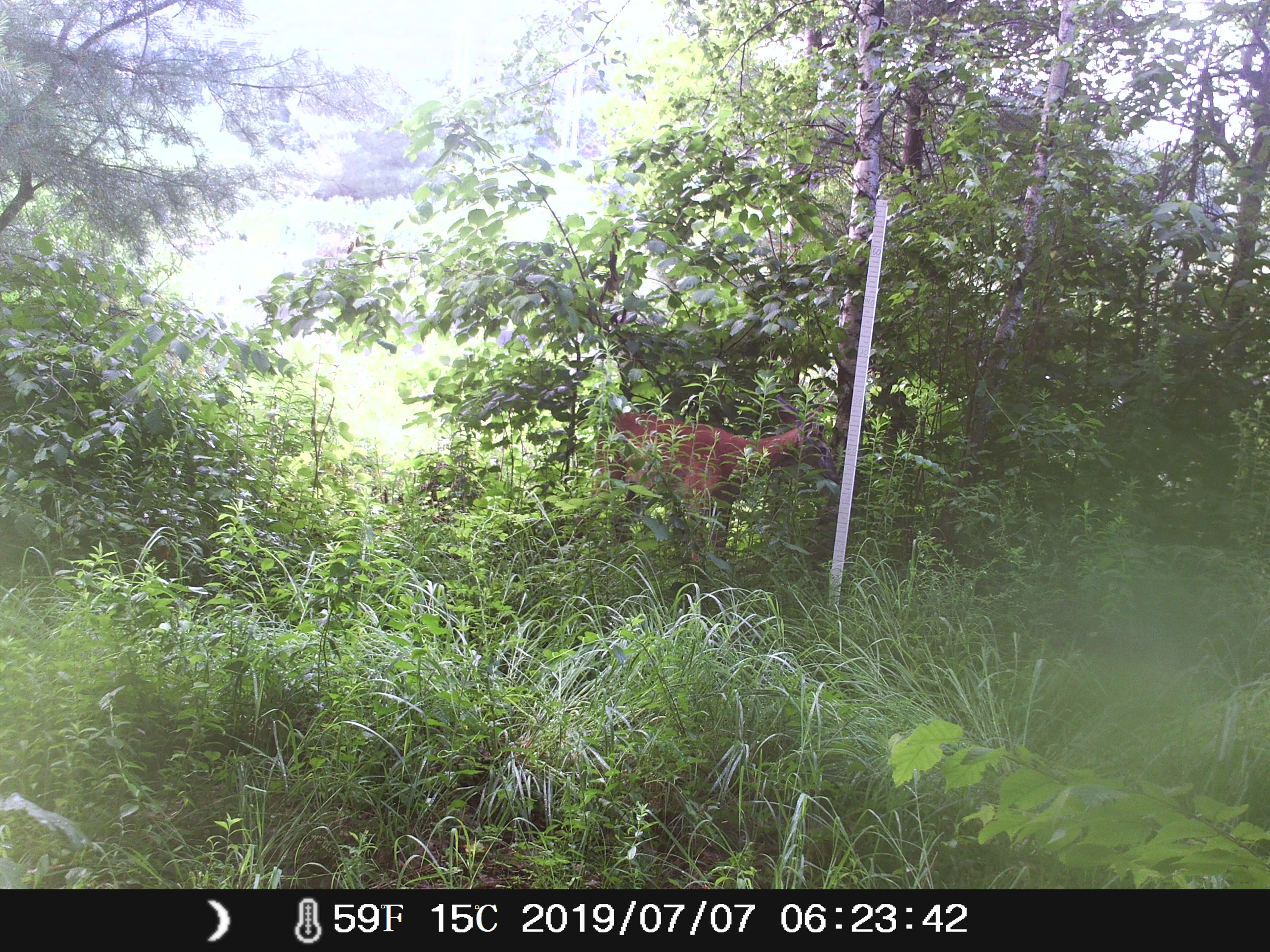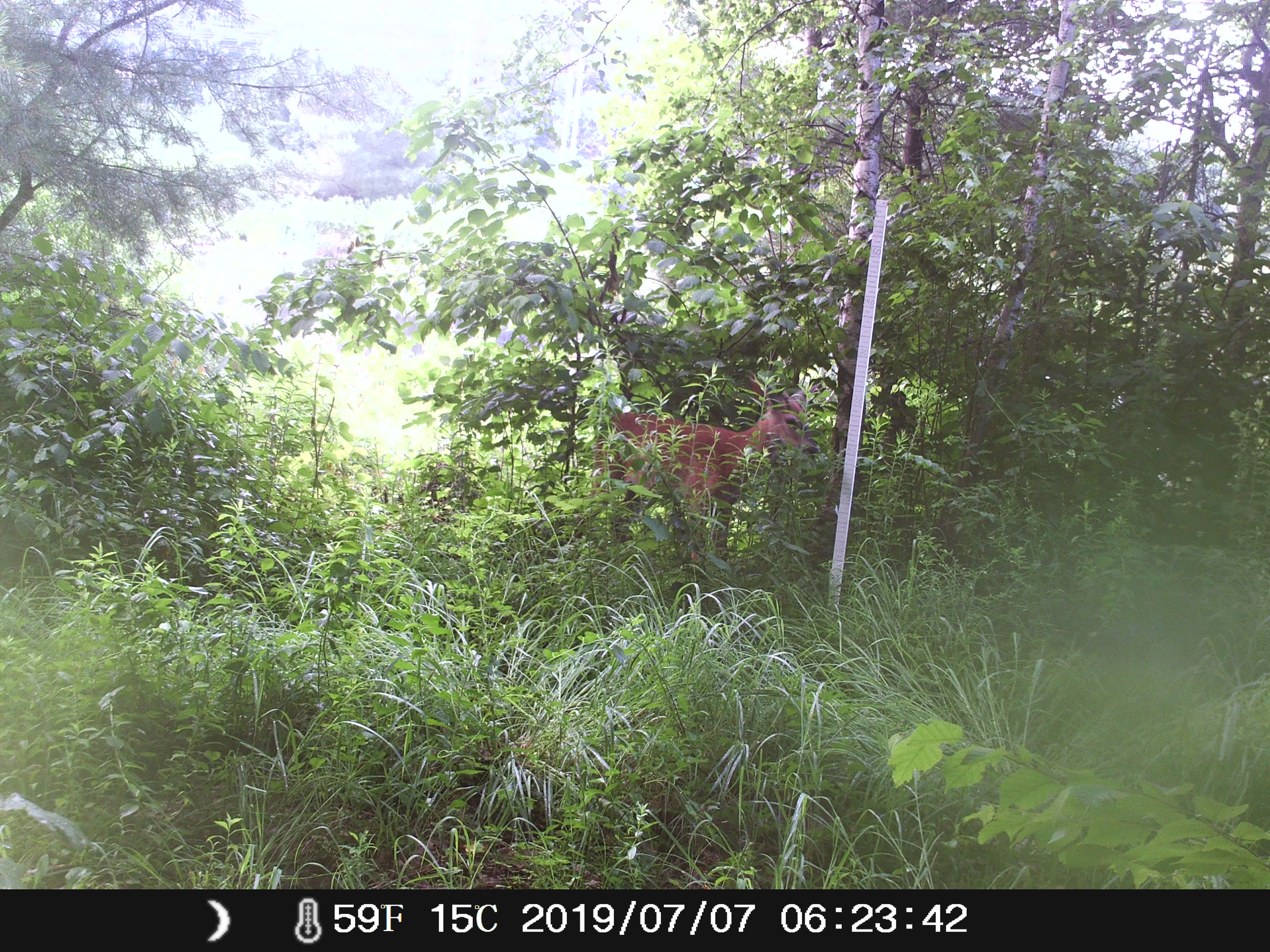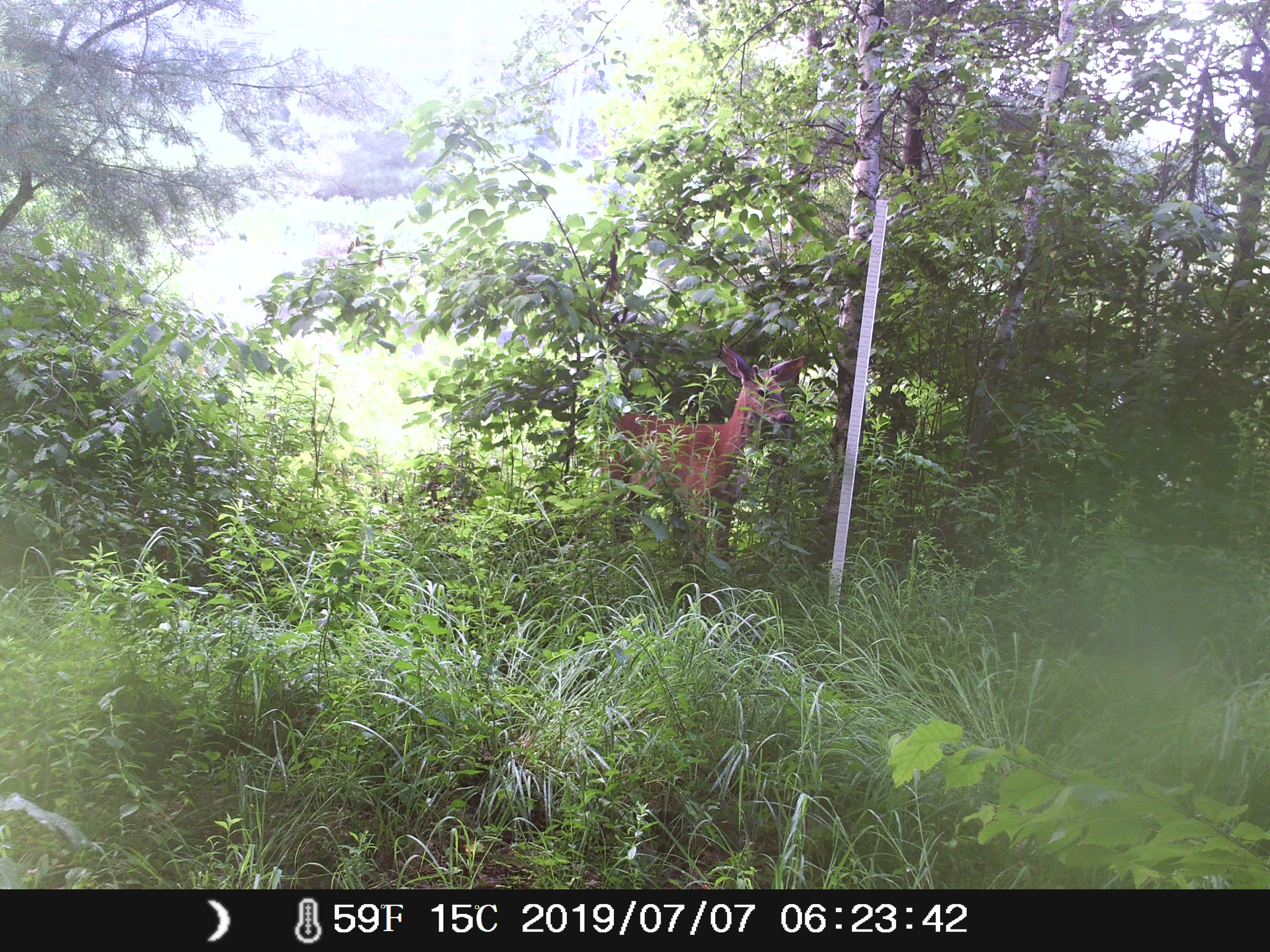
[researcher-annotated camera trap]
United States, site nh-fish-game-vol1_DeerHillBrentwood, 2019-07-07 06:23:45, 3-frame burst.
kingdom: Animalia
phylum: Chordata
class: Mammalia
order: Artiodactyla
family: Cervidae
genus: Odocoileus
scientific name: Odocoileus virginianus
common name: white-tailed deer